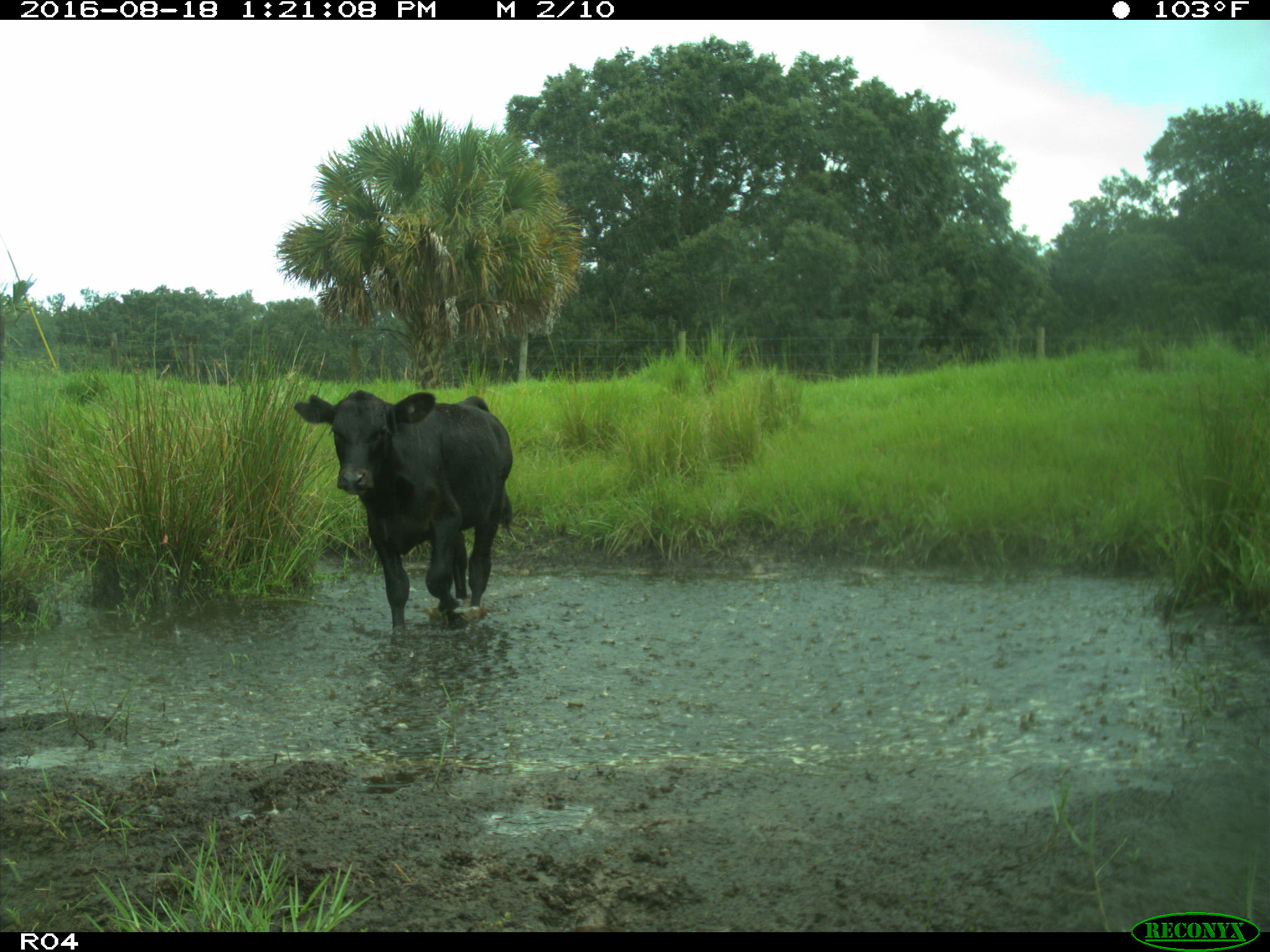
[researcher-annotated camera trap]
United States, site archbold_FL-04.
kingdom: Animalia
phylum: Chordata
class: Mammalia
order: Artiodactyla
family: Bovidae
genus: Bos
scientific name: Bos taurus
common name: domestic cow